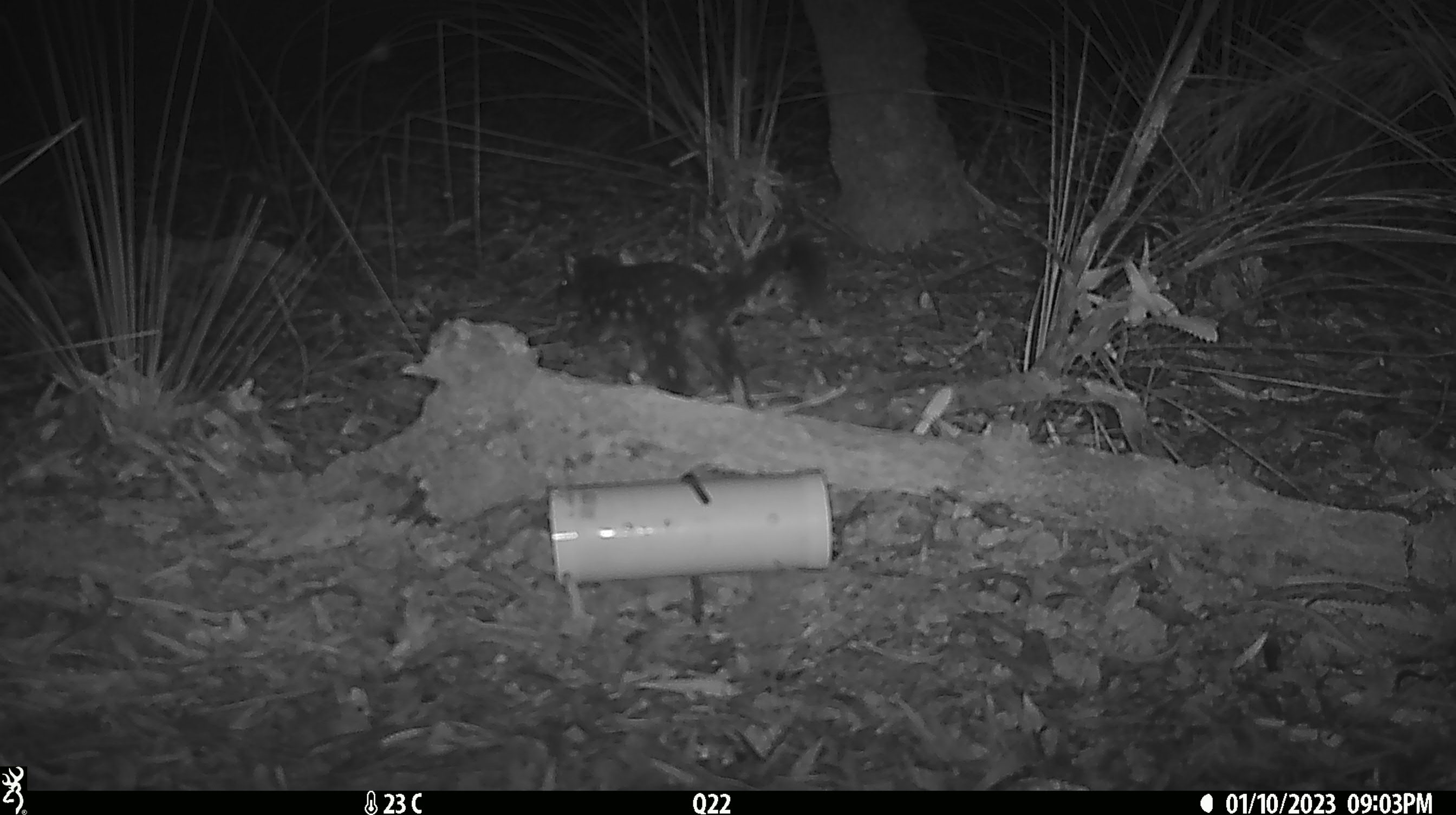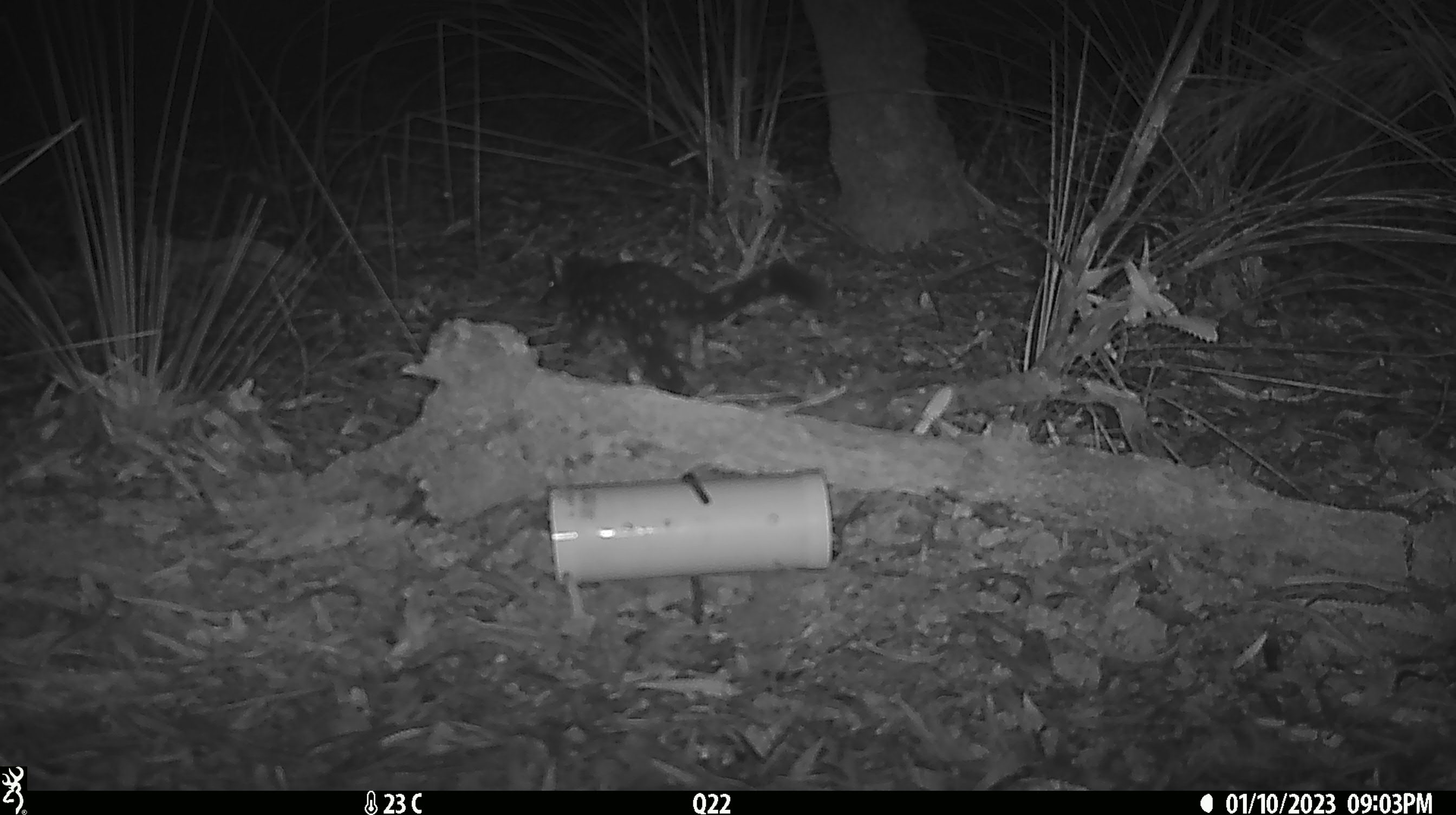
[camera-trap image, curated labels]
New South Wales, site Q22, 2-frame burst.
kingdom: Animalia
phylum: Chordata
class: Mammalia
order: Dasyuromorphia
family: Dasyuridae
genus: Dasyurus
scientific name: Dasyurus maculatus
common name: spotted-tailed quoll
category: quoll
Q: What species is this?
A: Quoll (spotted-tailed quoll) (Dasyurus maculatus).